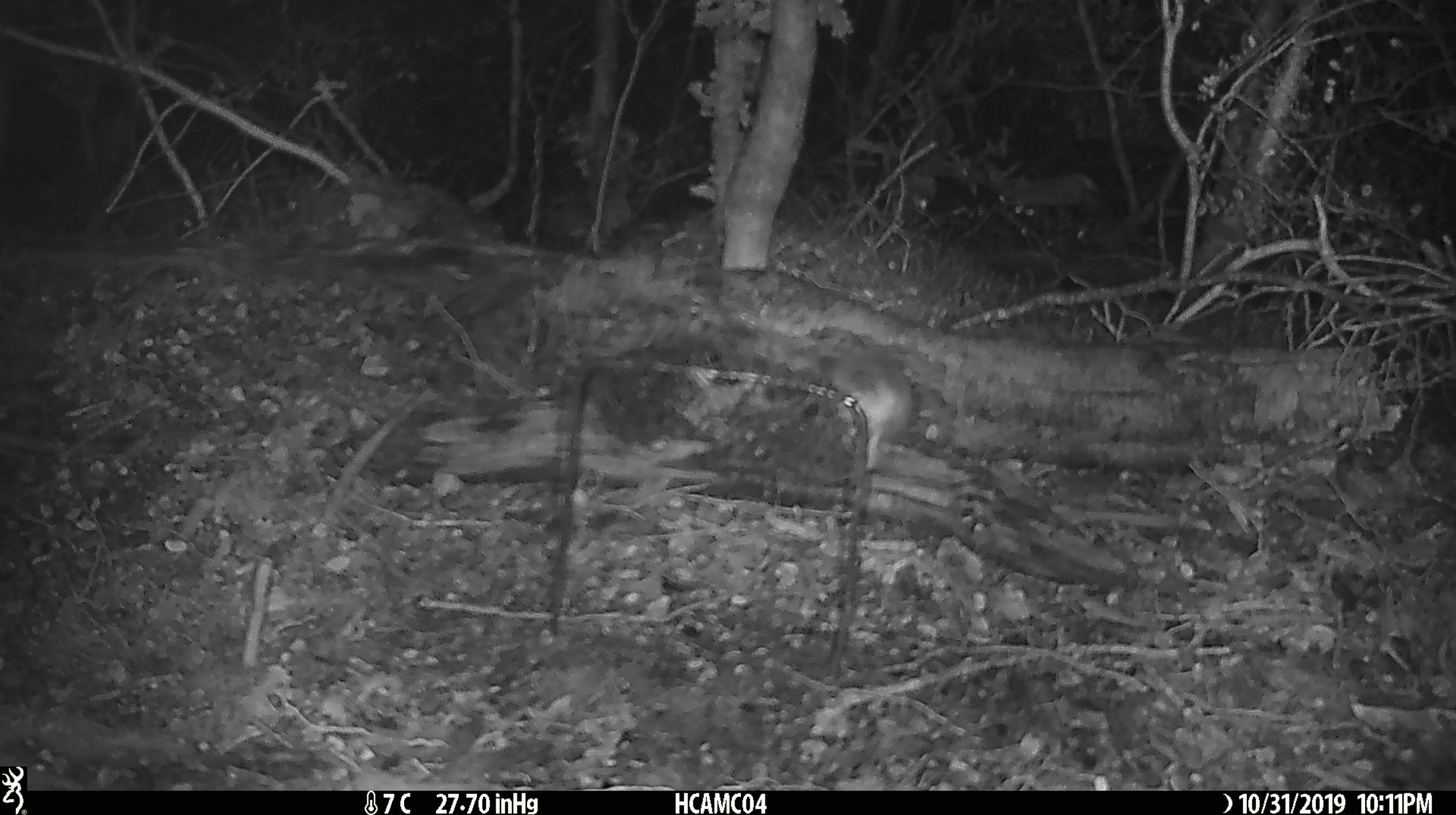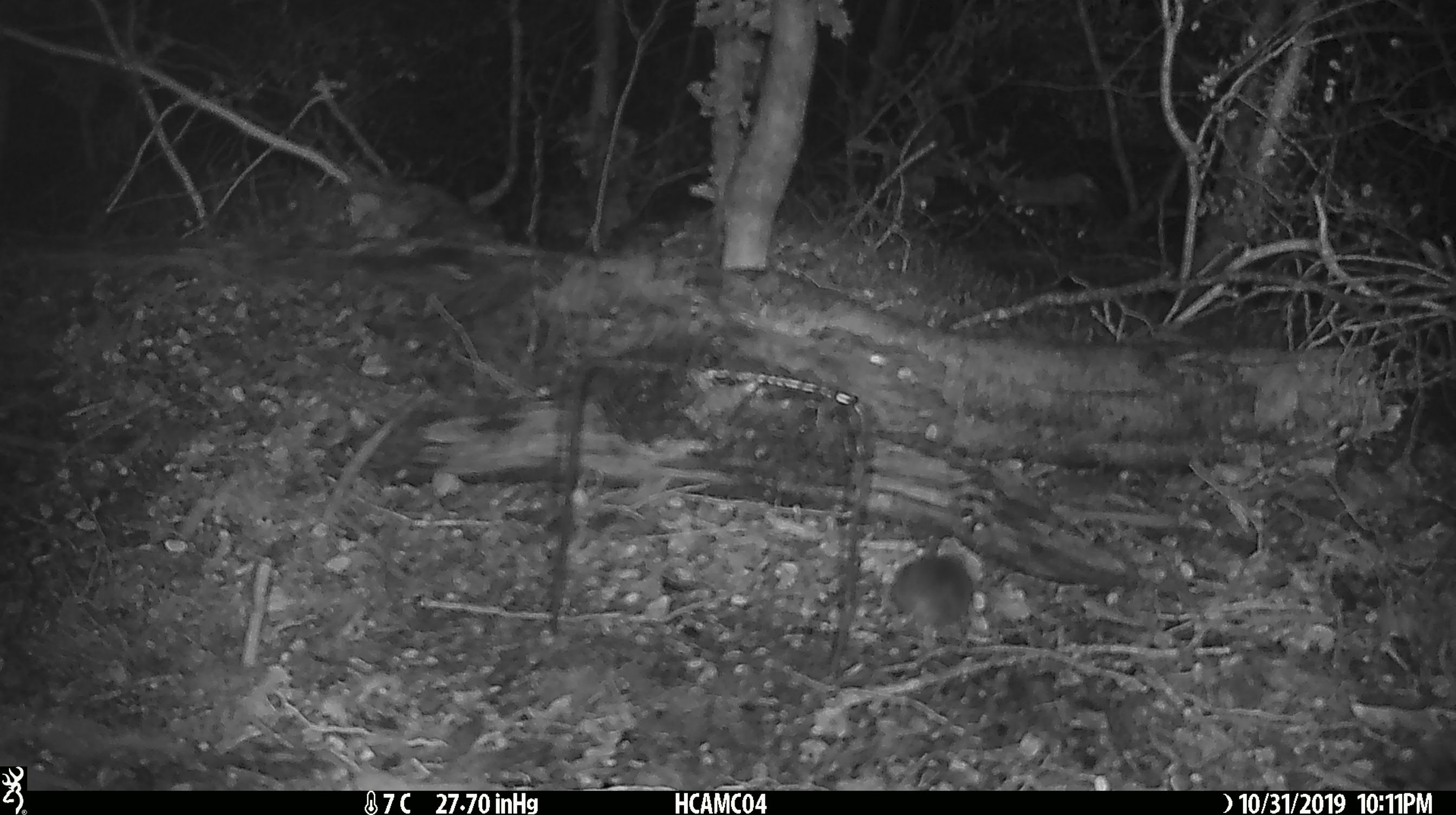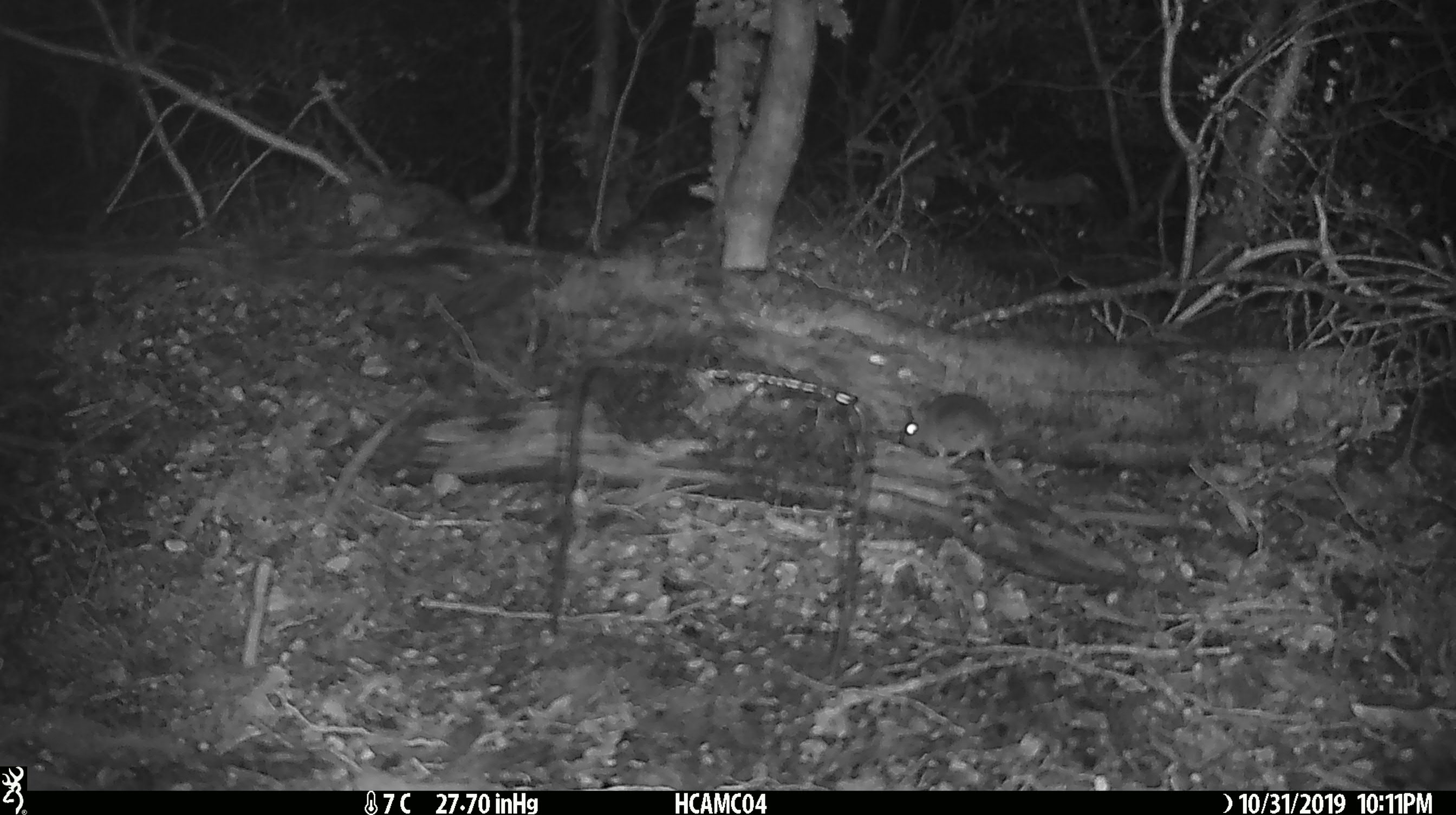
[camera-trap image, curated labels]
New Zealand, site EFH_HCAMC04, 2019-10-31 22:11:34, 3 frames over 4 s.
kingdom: Animalia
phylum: Chordata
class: Mammalia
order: Rodentia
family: Muridae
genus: Mus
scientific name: Mus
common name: mouse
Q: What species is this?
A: Mouse (Mus).